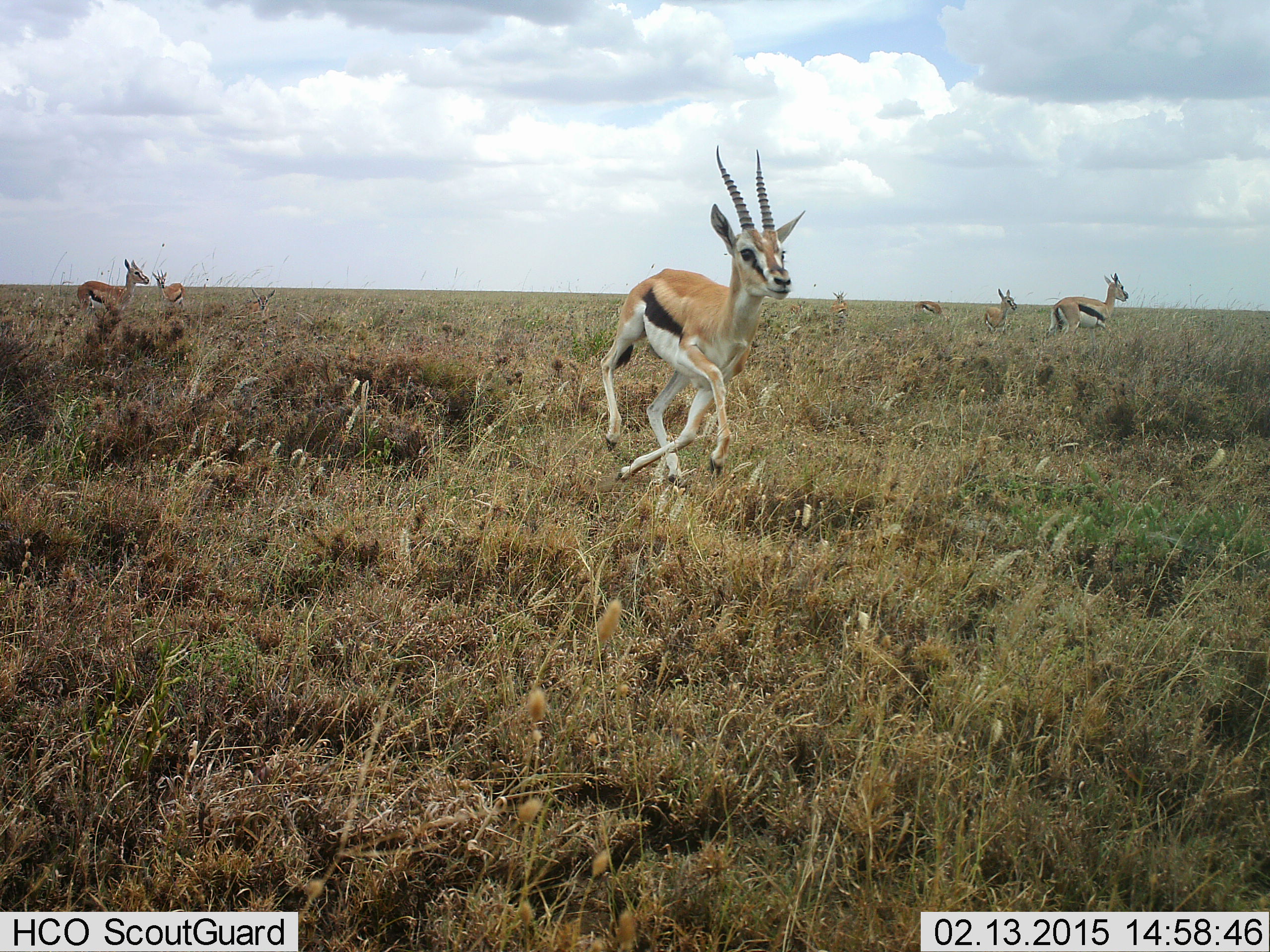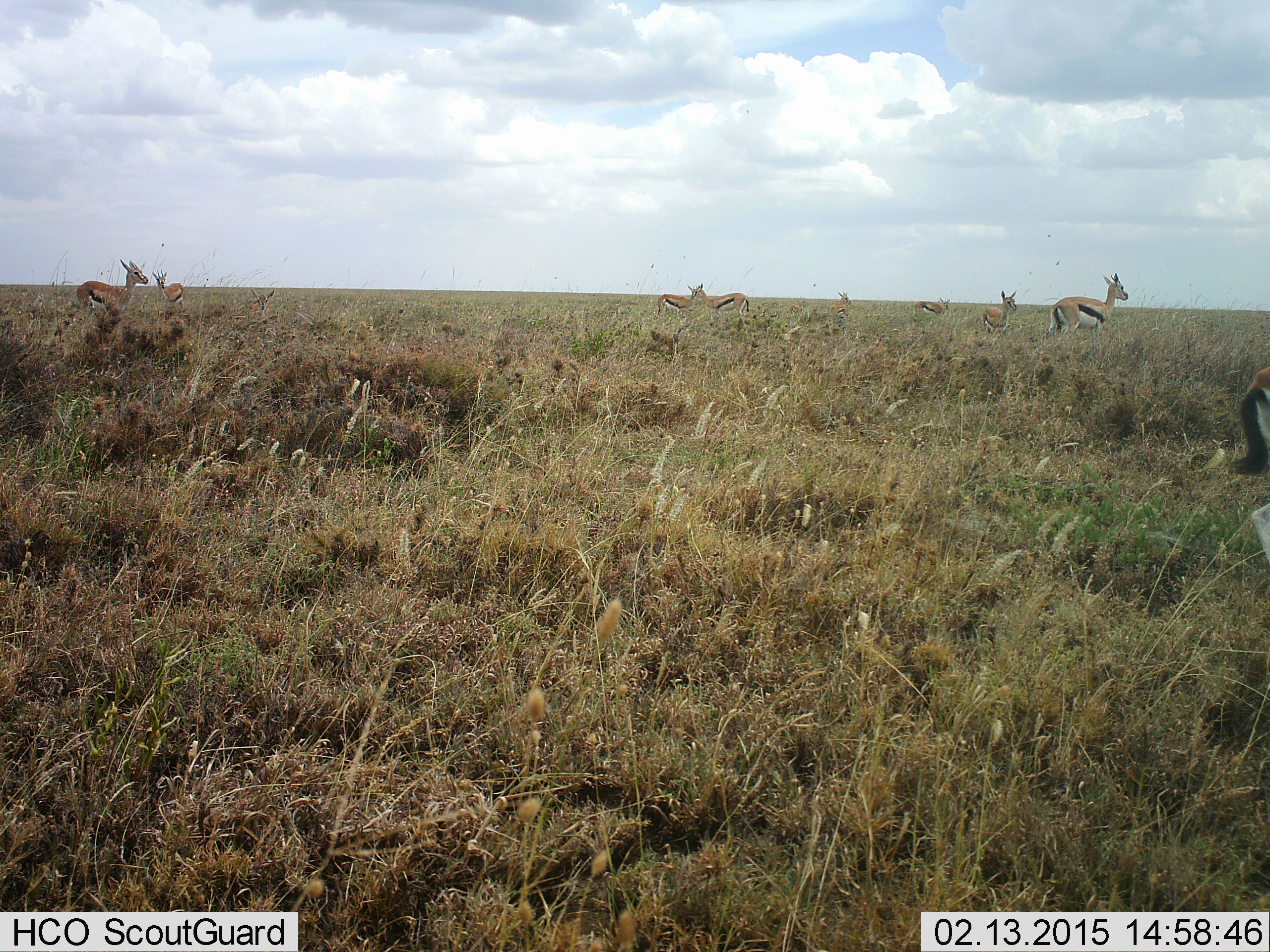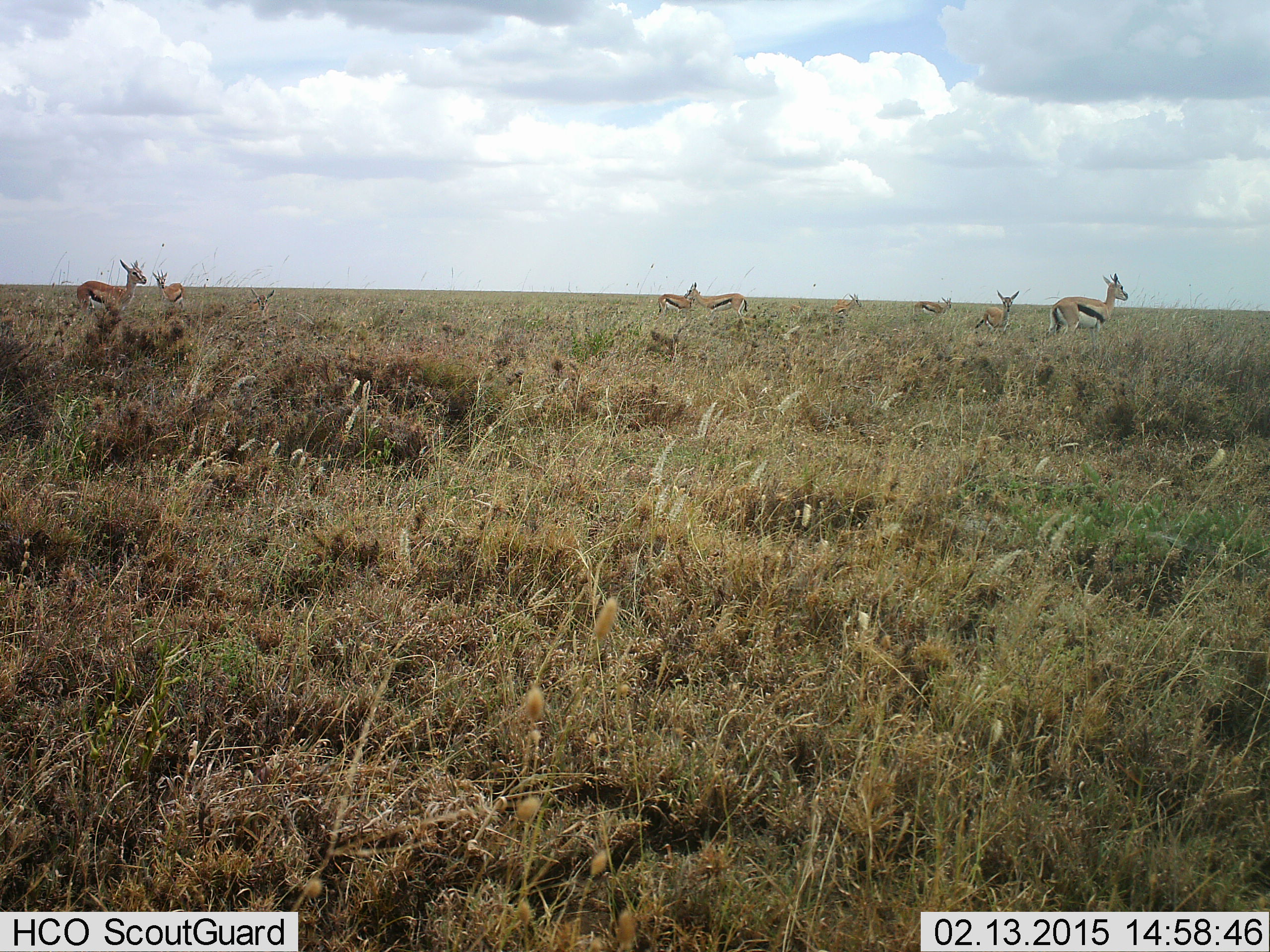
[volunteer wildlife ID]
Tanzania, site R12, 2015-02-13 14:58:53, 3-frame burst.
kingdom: Animalia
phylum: Chordata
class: Mammalia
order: Artiodactyla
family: Bovidae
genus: Eudorcas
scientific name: Eudorcas thomsonii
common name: thomson's gazelle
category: gazellethomsons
Gazellethomsons (thomson's gazelle) (Eudorcas thomsonii), count 9. Behavior (volunteer vote fractions): standing 90%, resting 0%, moving 70%, interacting 0%. Young present (vote fraction): 0%. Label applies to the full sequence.